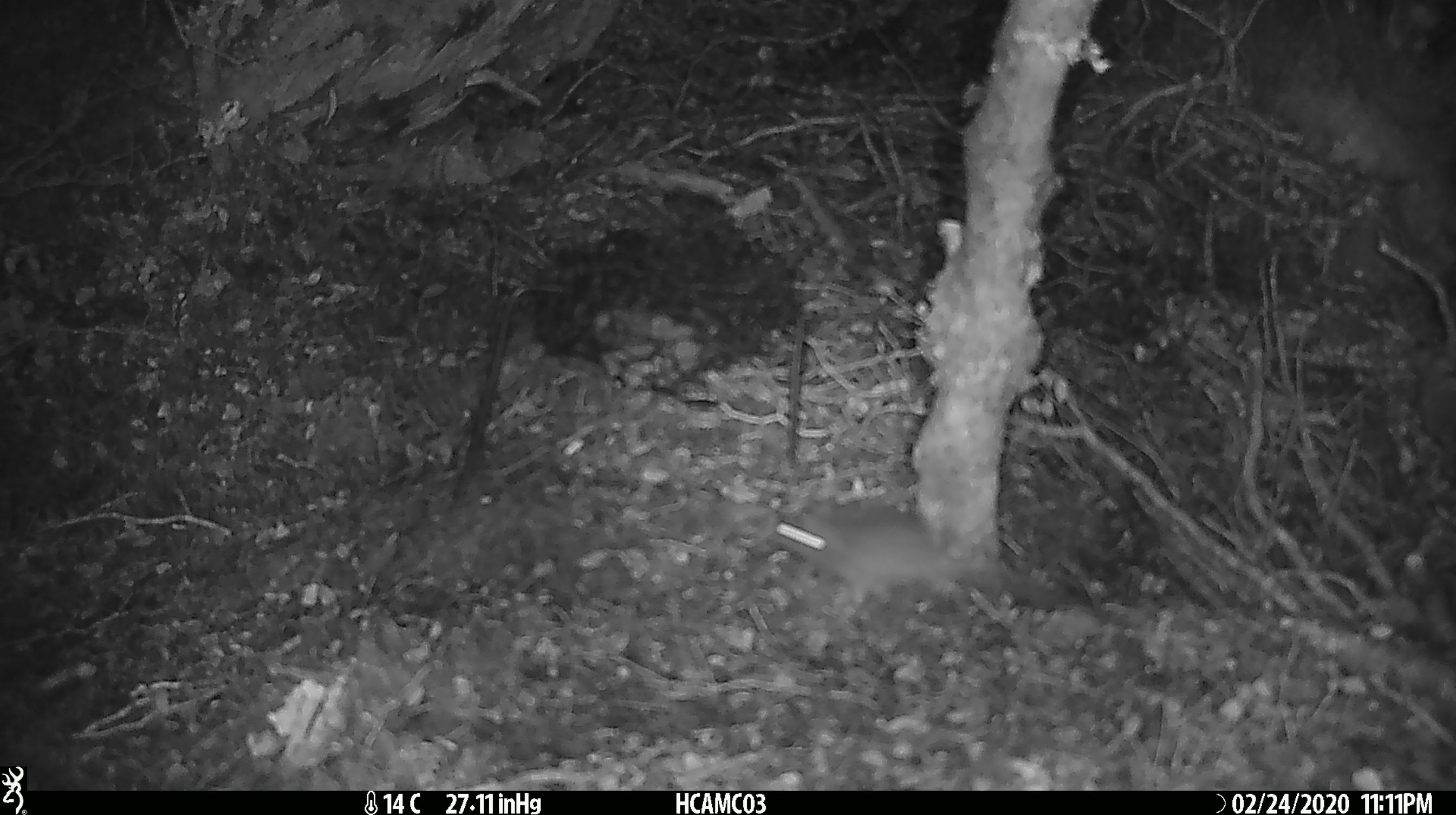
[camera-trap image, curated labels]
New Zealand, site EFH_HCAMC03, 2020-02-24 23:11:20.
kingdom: Animalia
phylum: Chordata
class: Mammalia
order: Rodentia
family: Muridae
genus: Mus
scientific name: Mus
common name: mouse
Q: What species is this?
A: Mouse (Mus).